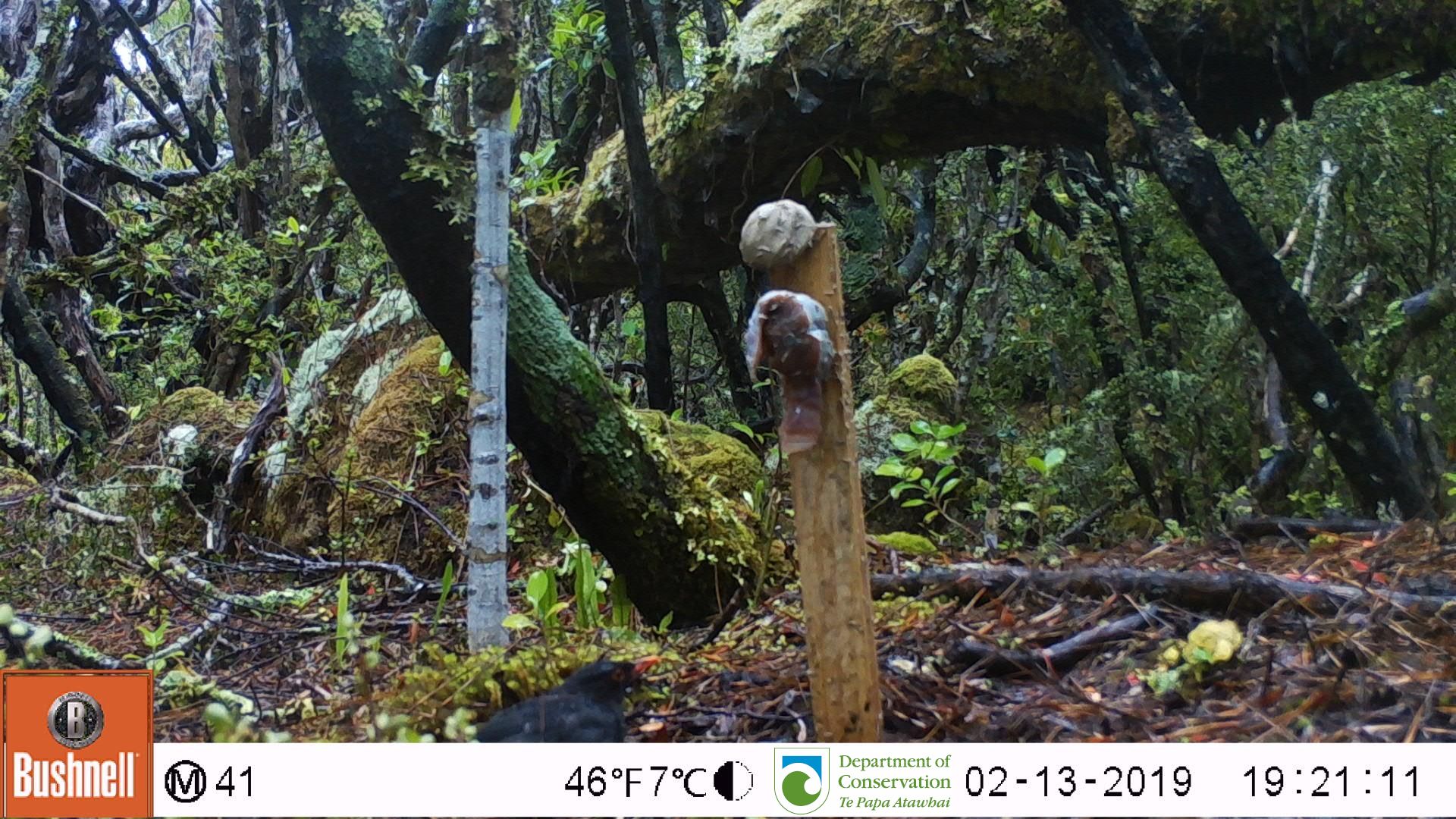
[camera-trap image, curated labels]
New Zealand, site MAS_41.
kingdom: Animalia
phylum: Chordata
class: Aves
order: Passeriformes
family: Turdidae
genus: Turdus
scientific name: Turdus merula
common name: eurasian blackbird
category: blackbird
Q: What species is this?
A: Blackbird (eurasian blackbird) (Turdus merula).